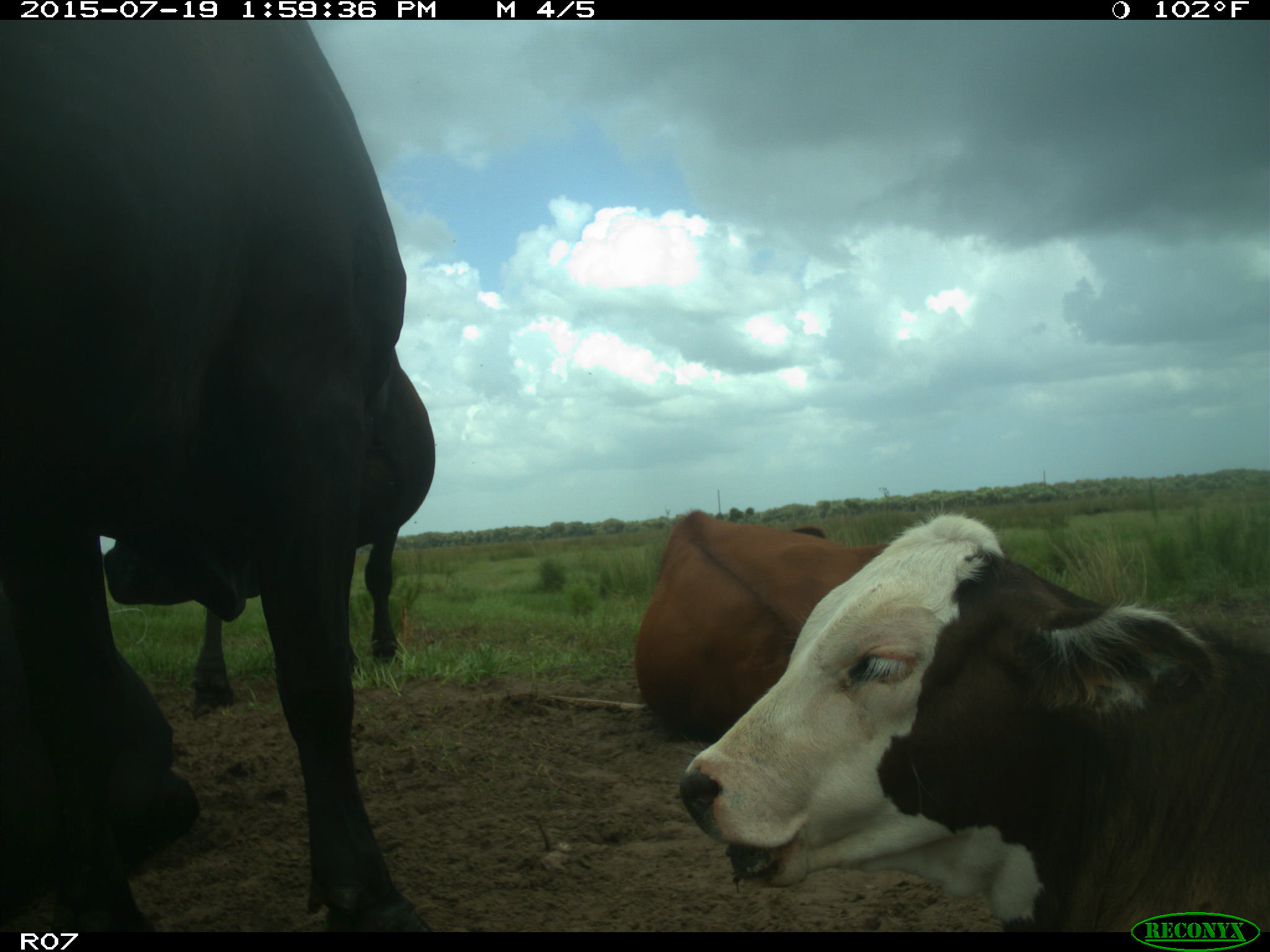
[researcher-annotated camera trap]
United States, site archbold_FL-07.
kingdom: Animalia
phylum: Chordata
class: Mammalia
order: Artiodactyla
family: Bovidae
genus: Bos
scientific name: Bos taurus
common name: domestic cow